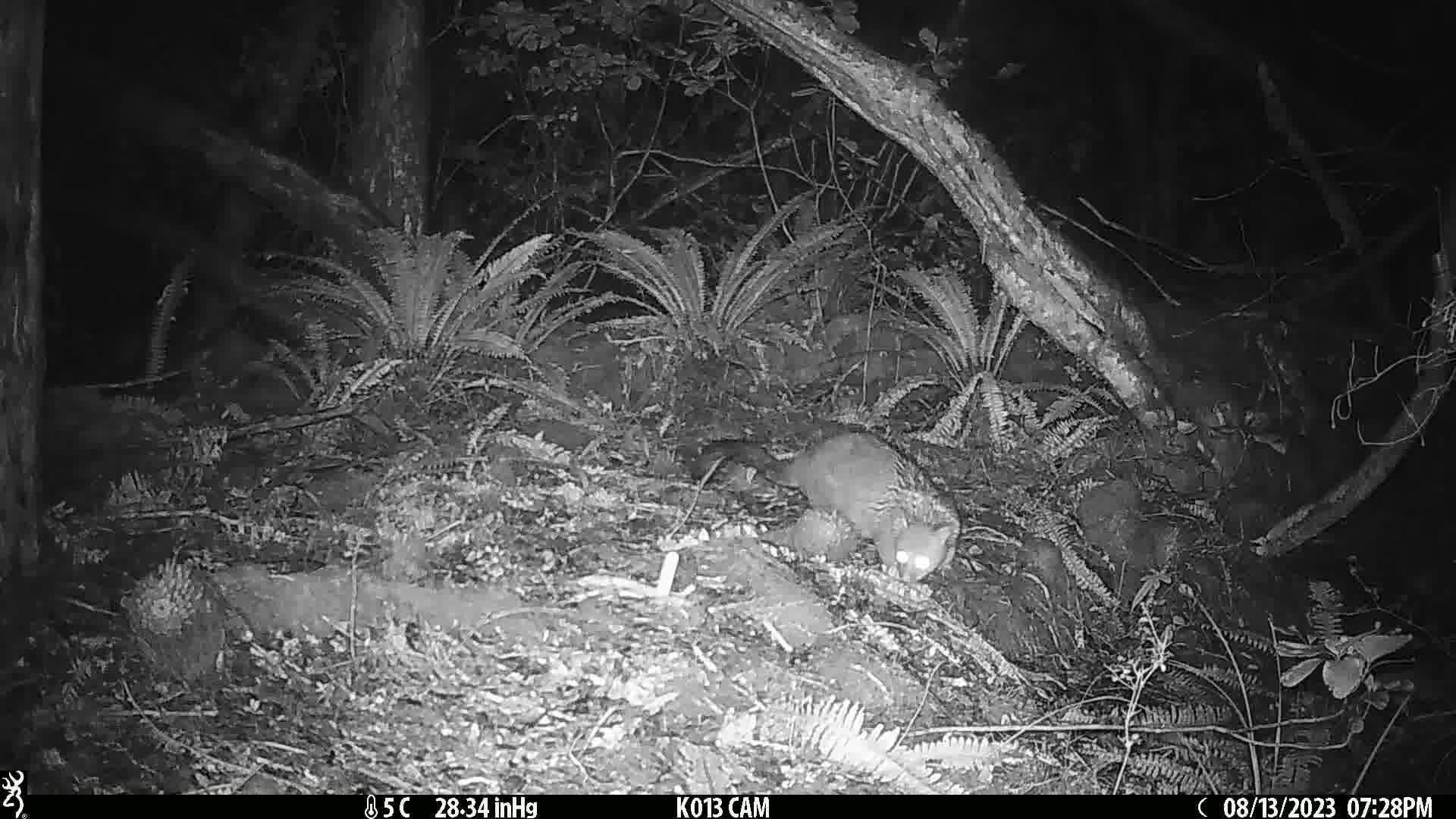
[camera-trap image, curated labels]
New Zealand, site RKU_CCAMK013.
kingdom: Animalia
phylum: Chordata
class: Mammalia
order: Diprotodontia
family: Phalangeridae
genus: Trichosurus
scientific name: Trichosurus vulpecula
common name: common brushtail possum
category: possum